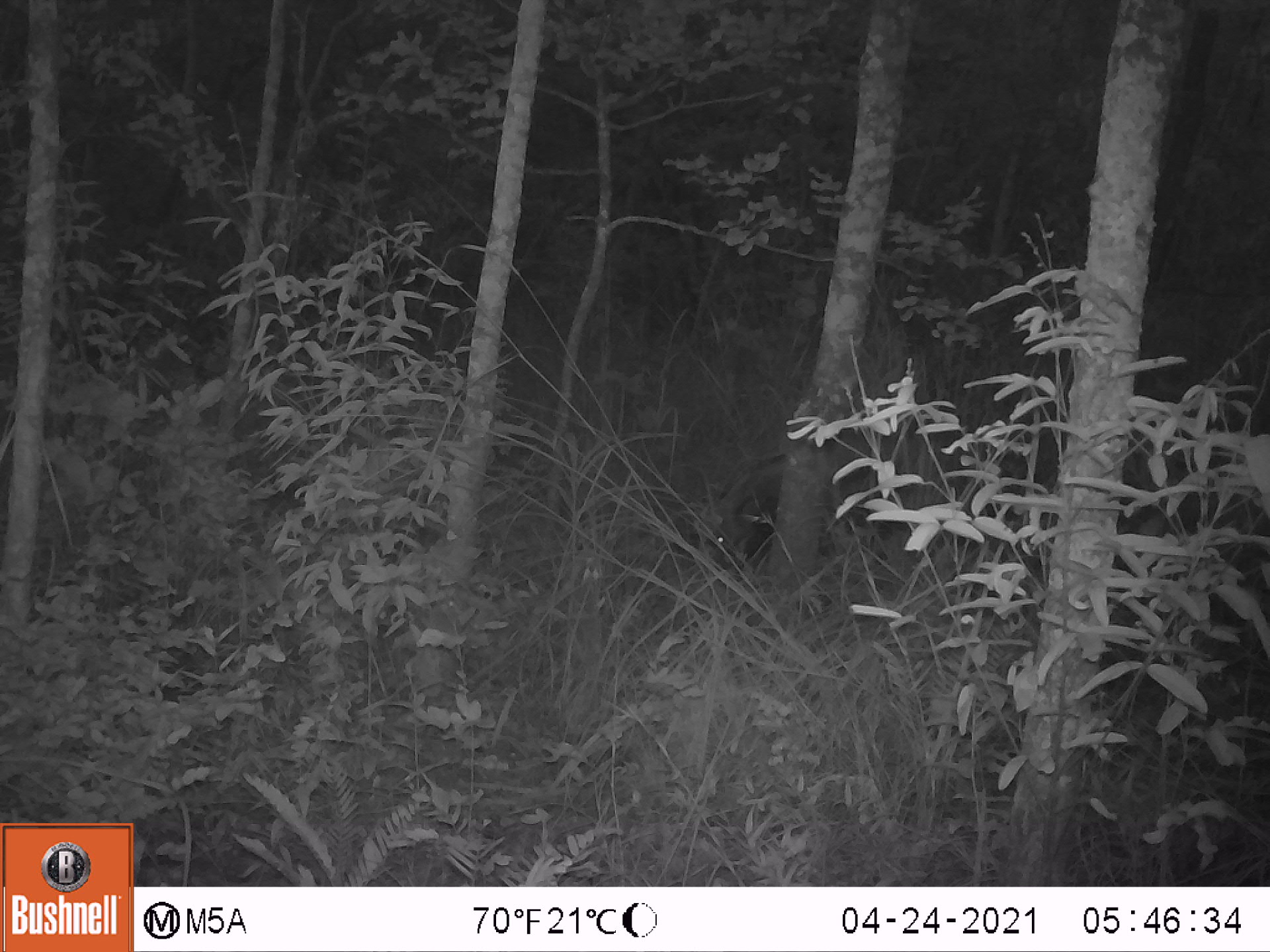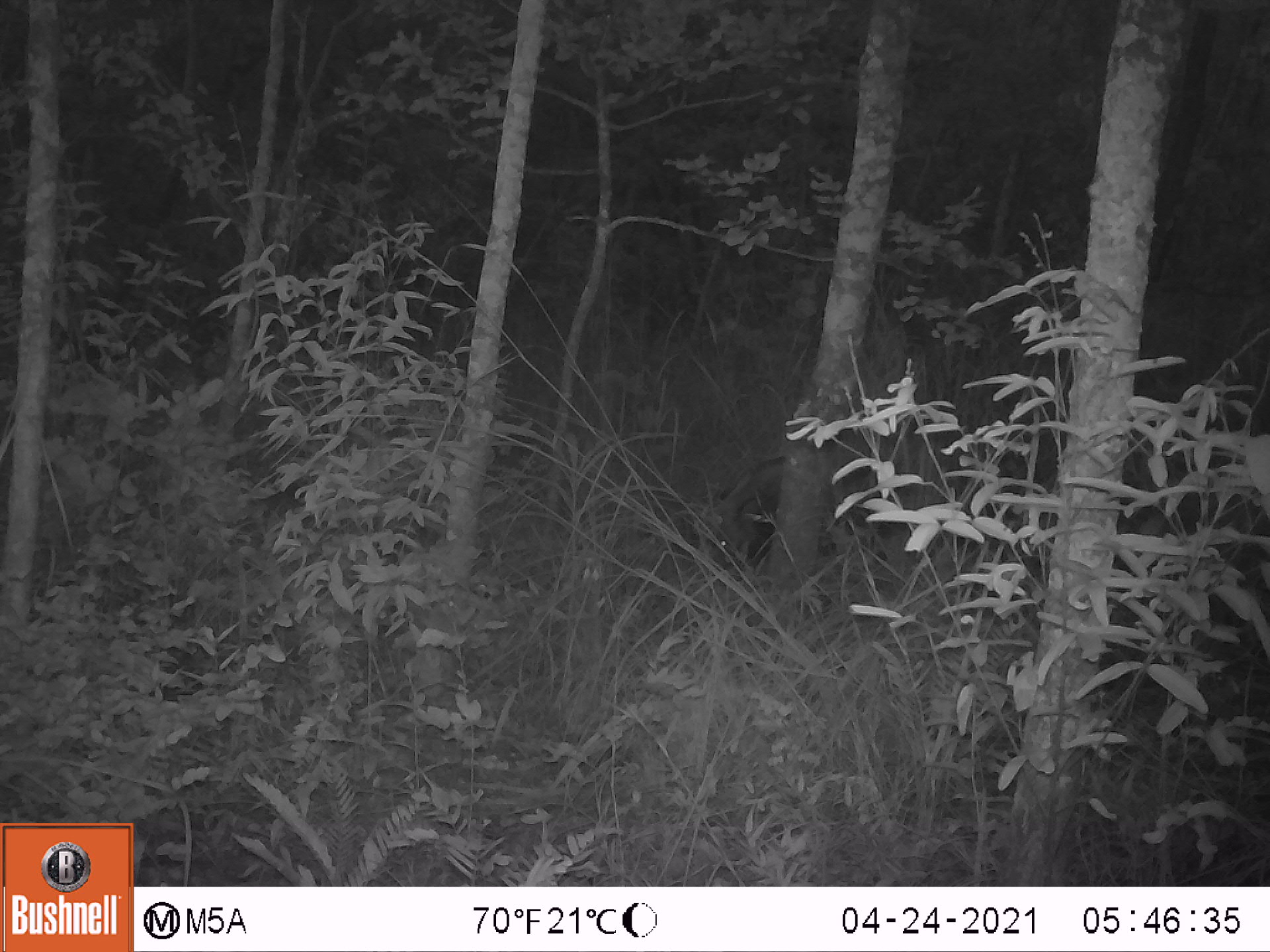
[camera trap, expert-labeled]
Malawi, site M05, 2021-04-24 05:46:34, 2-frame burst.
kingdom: Animalia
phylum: Chordata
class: Mammalia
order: Artiodactyla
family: Suidae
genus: Potamochoerus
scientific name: Potamochoerus larvatus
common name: bushpig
Bushpig (Potamochoerus larvatus), count 1.